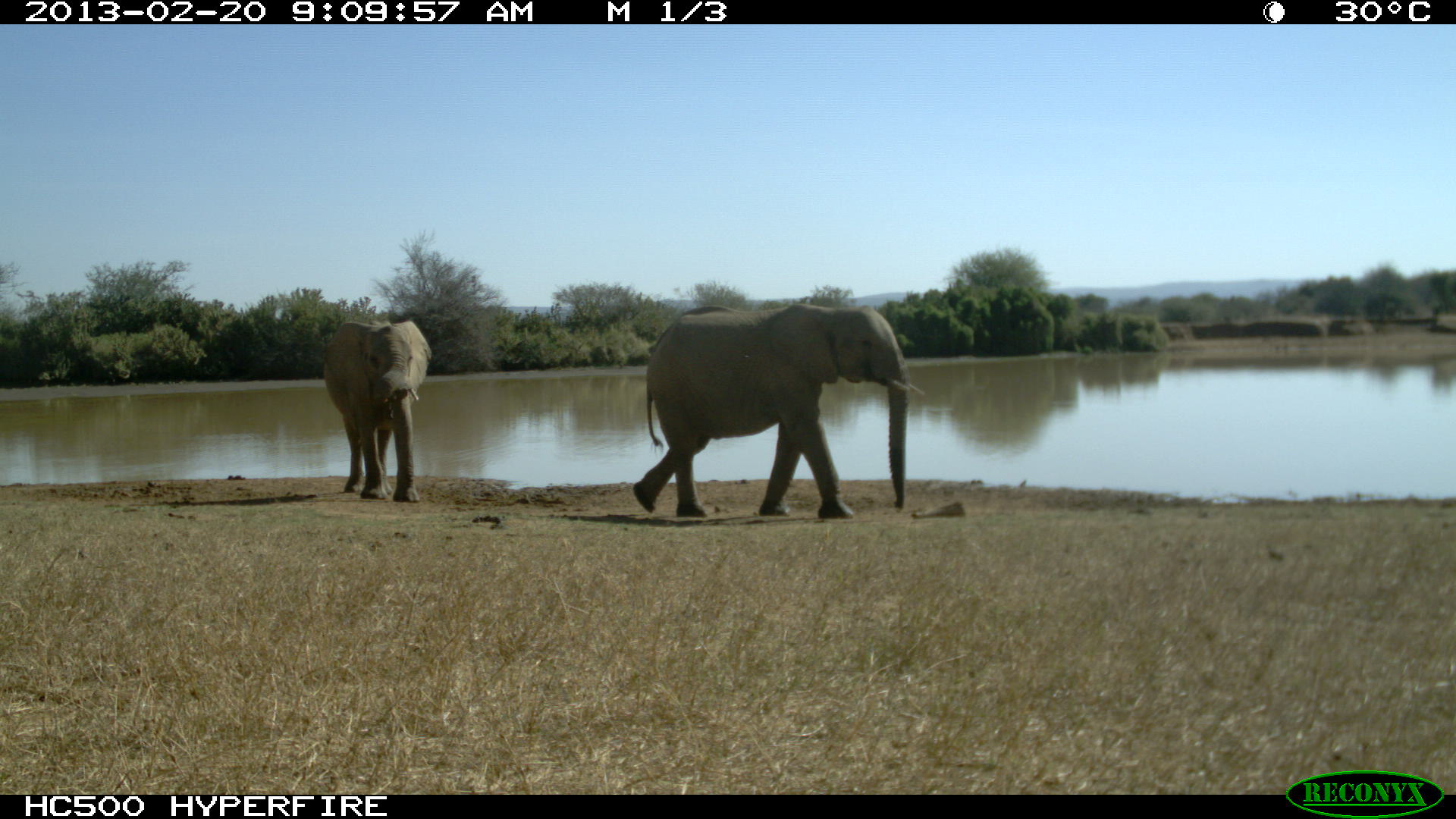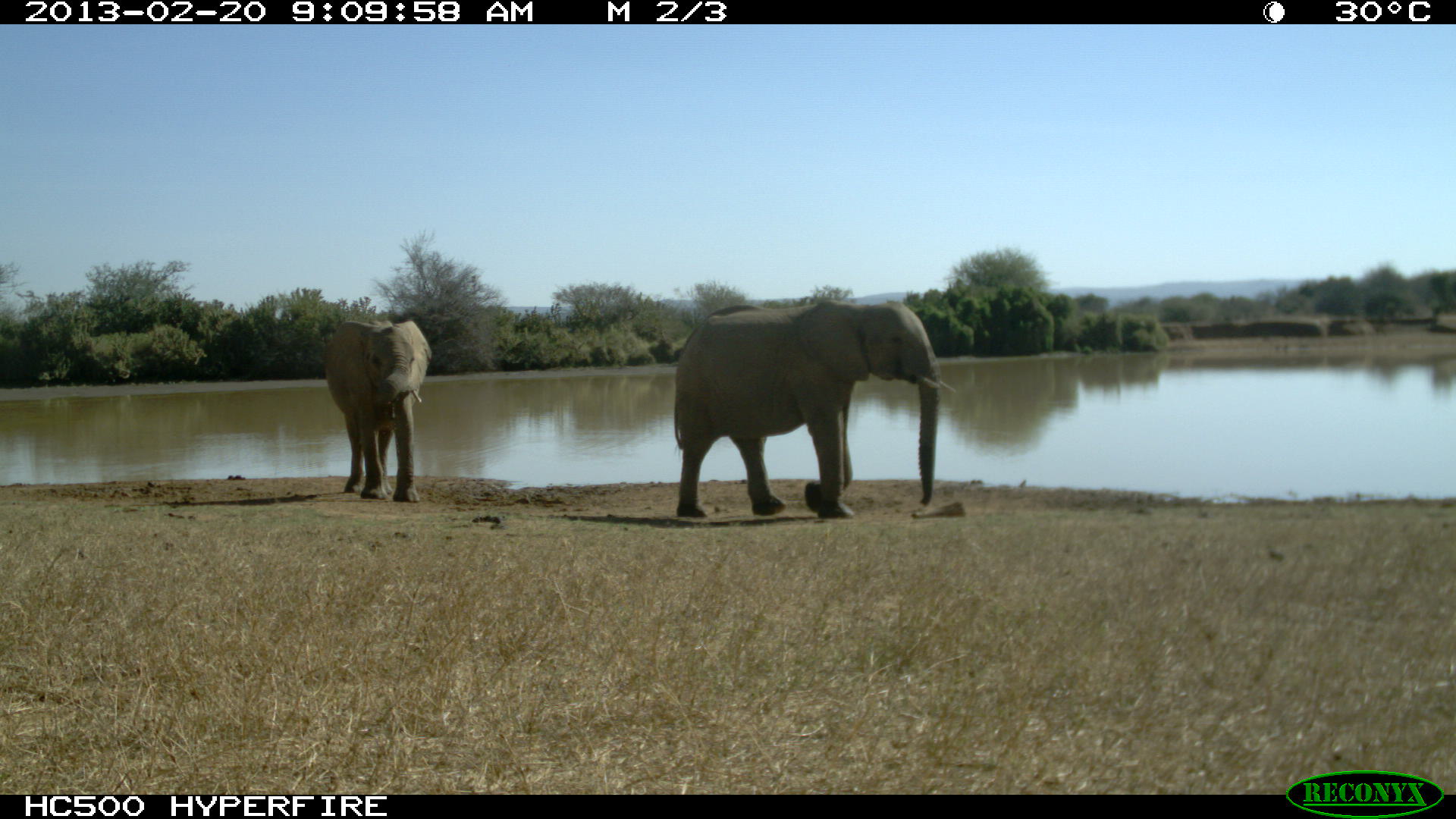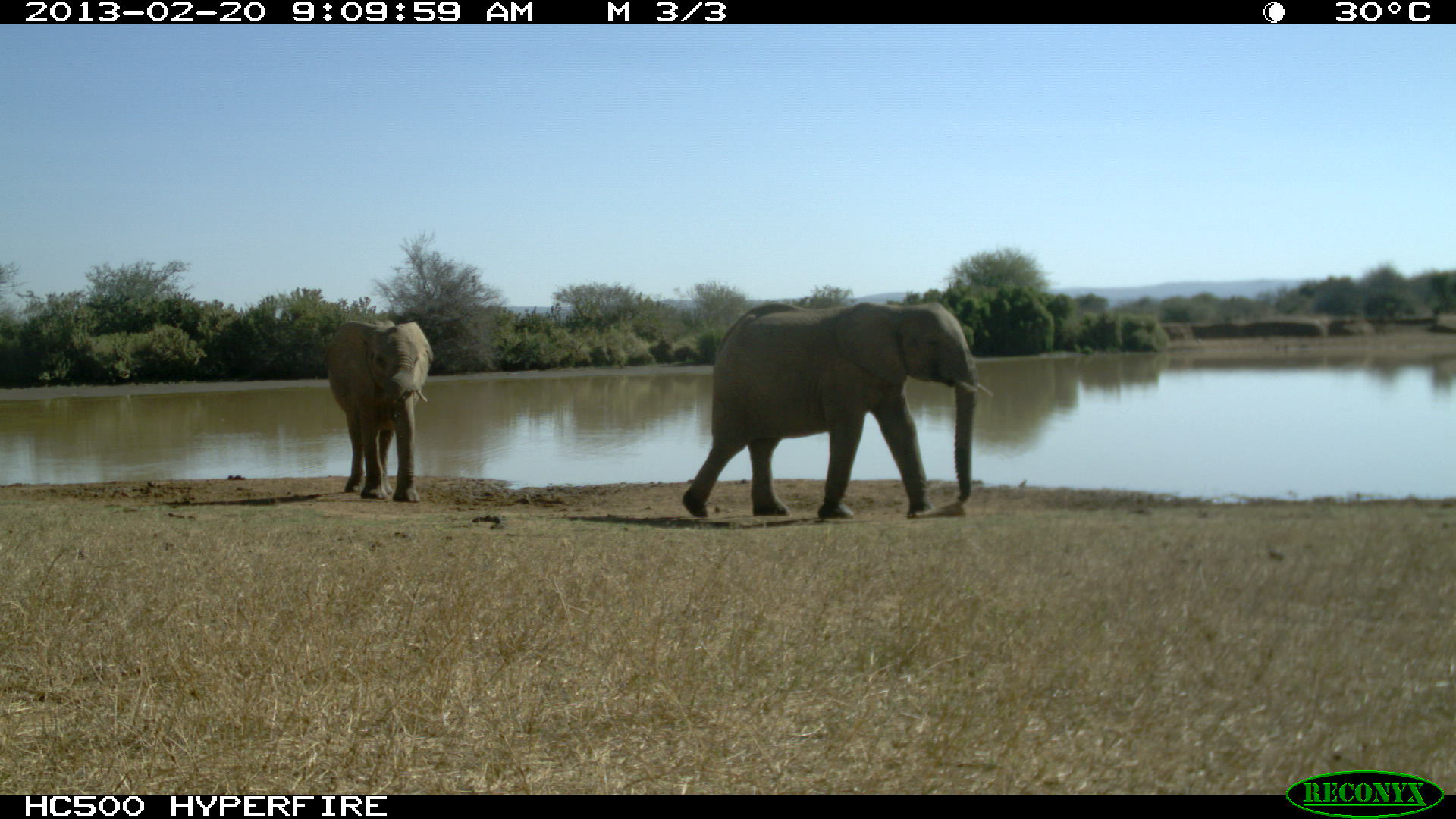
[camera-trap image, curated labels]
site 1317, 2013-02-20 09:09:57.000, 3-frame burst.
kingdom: Animalia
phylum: Chordata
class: Mammalia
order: Proboscidea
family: Elephantidae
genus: Loxodonta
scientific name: Loxodonta africana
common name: african bush elephant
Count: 2.